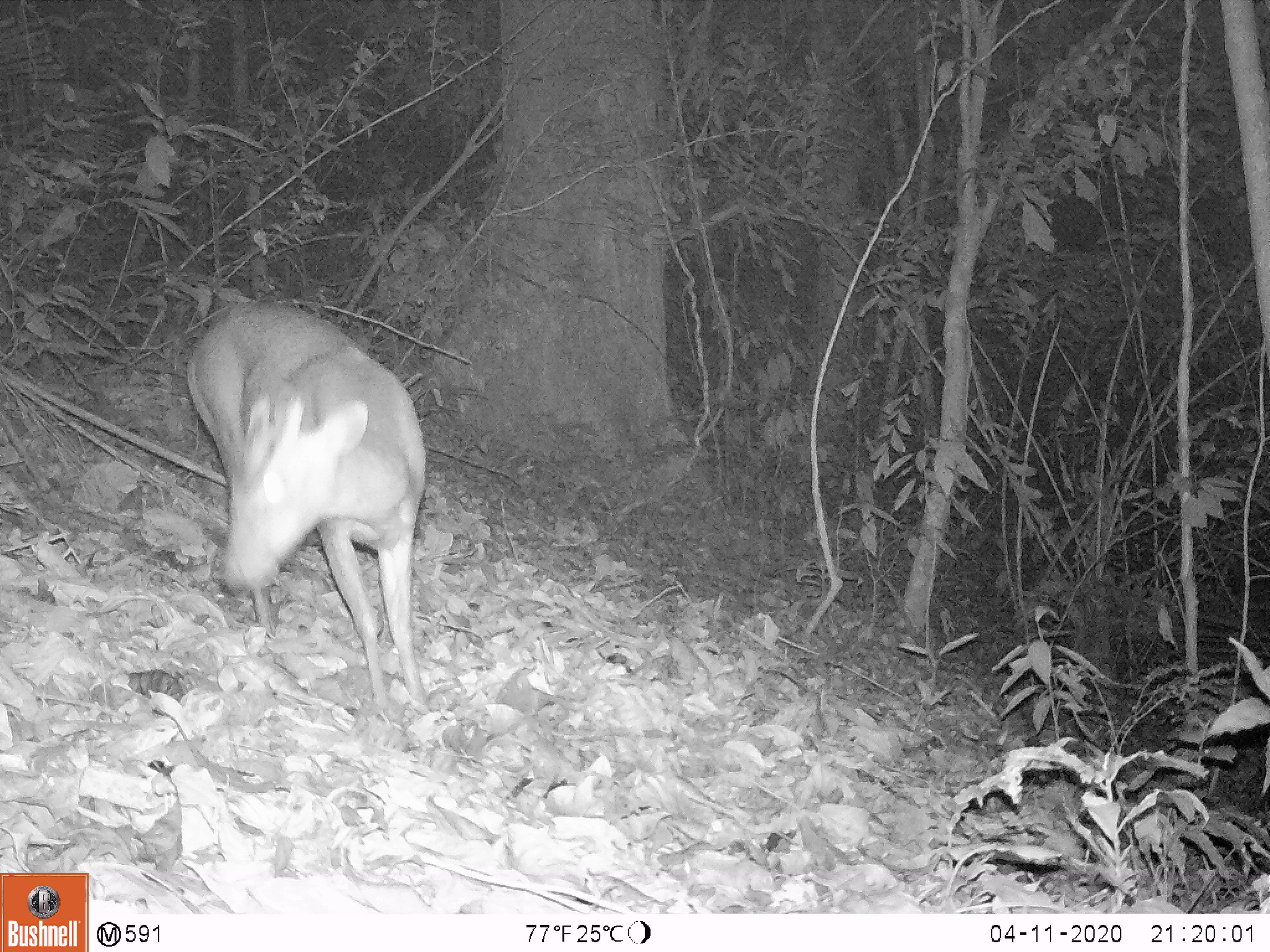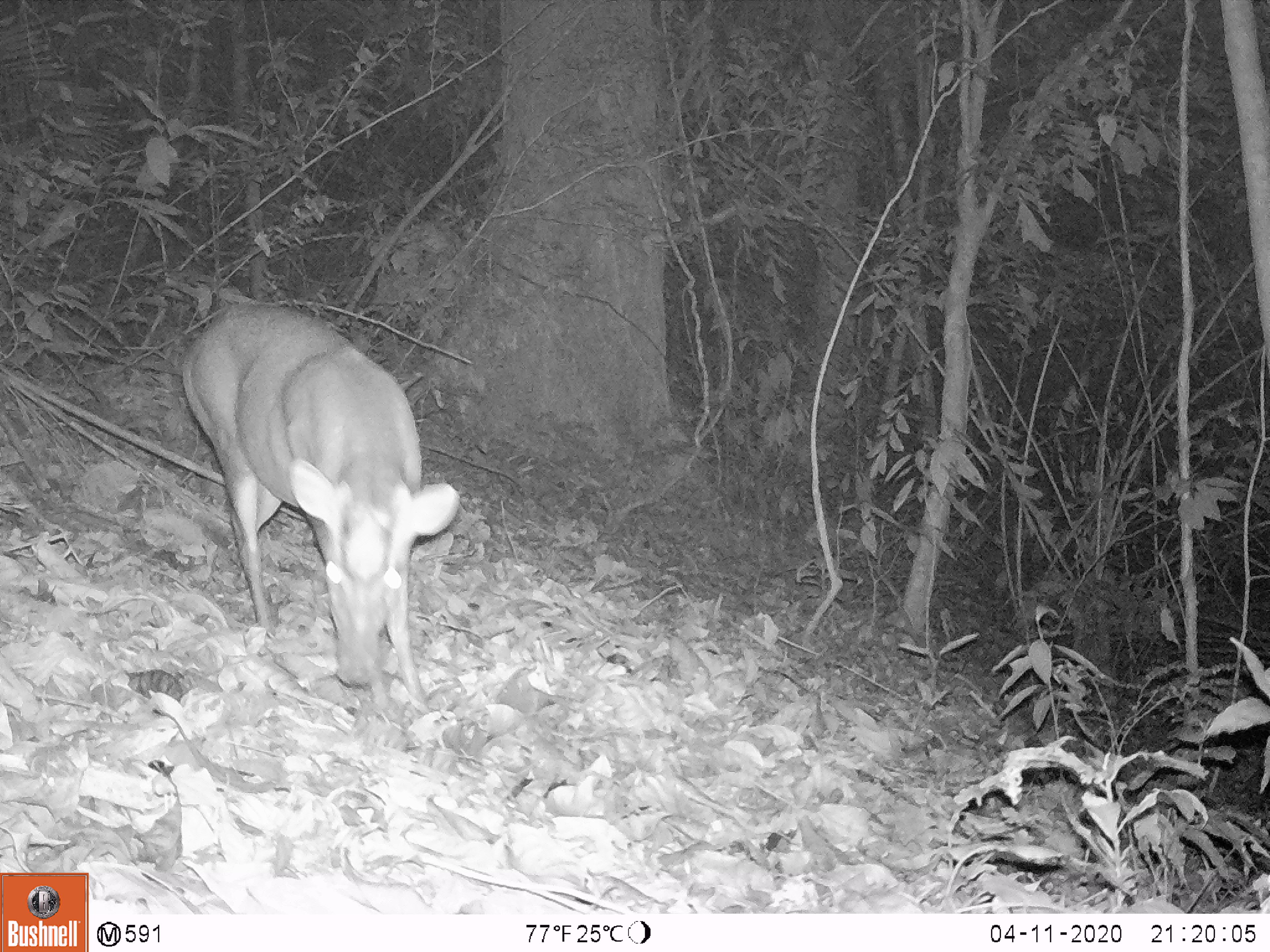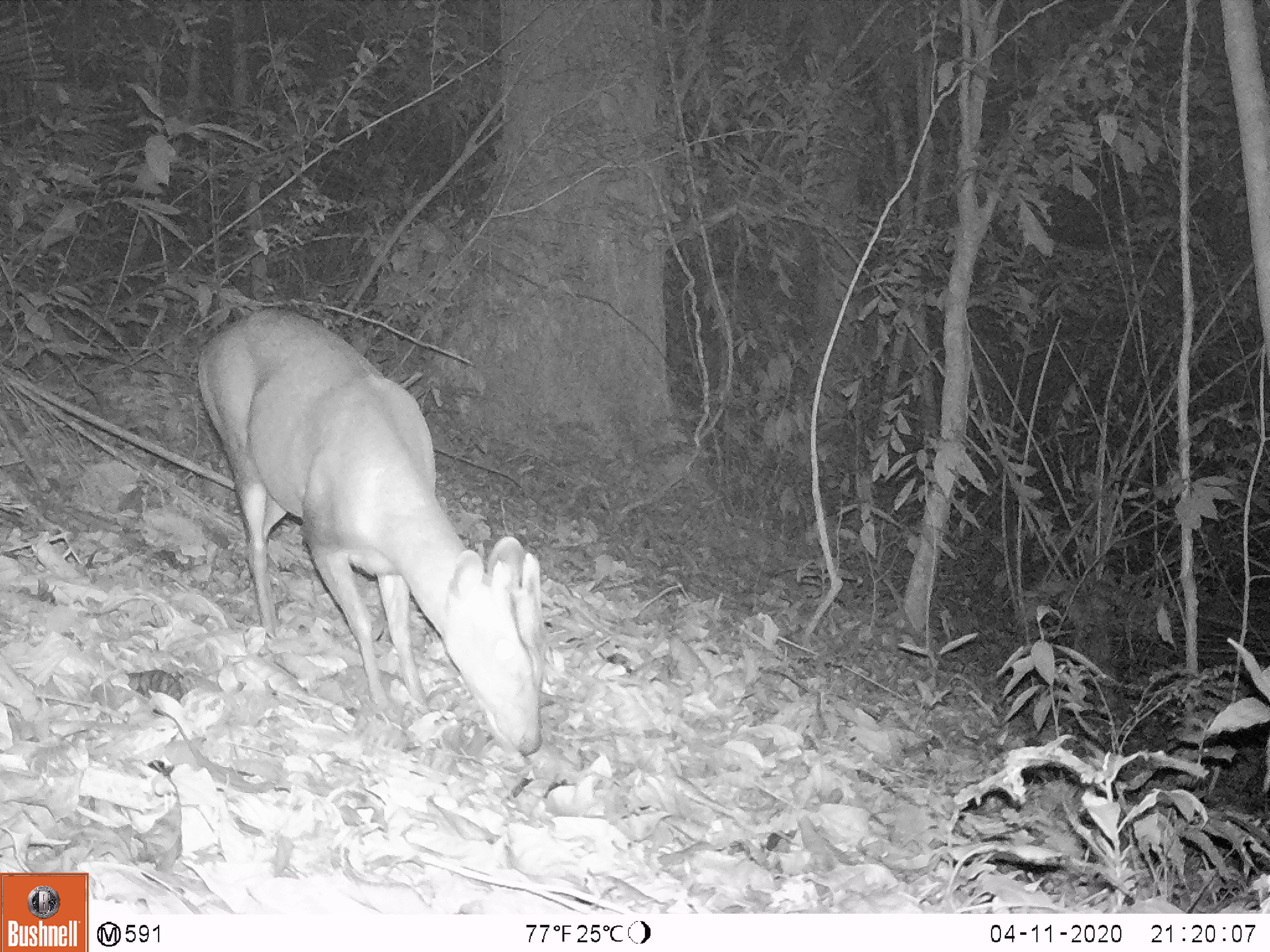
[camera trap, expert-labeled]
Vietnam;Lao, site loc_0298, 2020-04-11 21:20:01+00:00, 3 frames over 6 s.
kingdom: Animalia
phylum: Chordata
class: Mammalia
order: Artiodactyla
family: Cervidae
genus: Muntiacus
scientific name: Muntiacus rooseveltorum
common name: roosevelt's muntjac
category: roosevelts muntjac group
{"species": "roosevelts muntjac group (roosevelt's muntjac) (Muntiacus rooseveltorum)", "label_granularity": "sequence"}